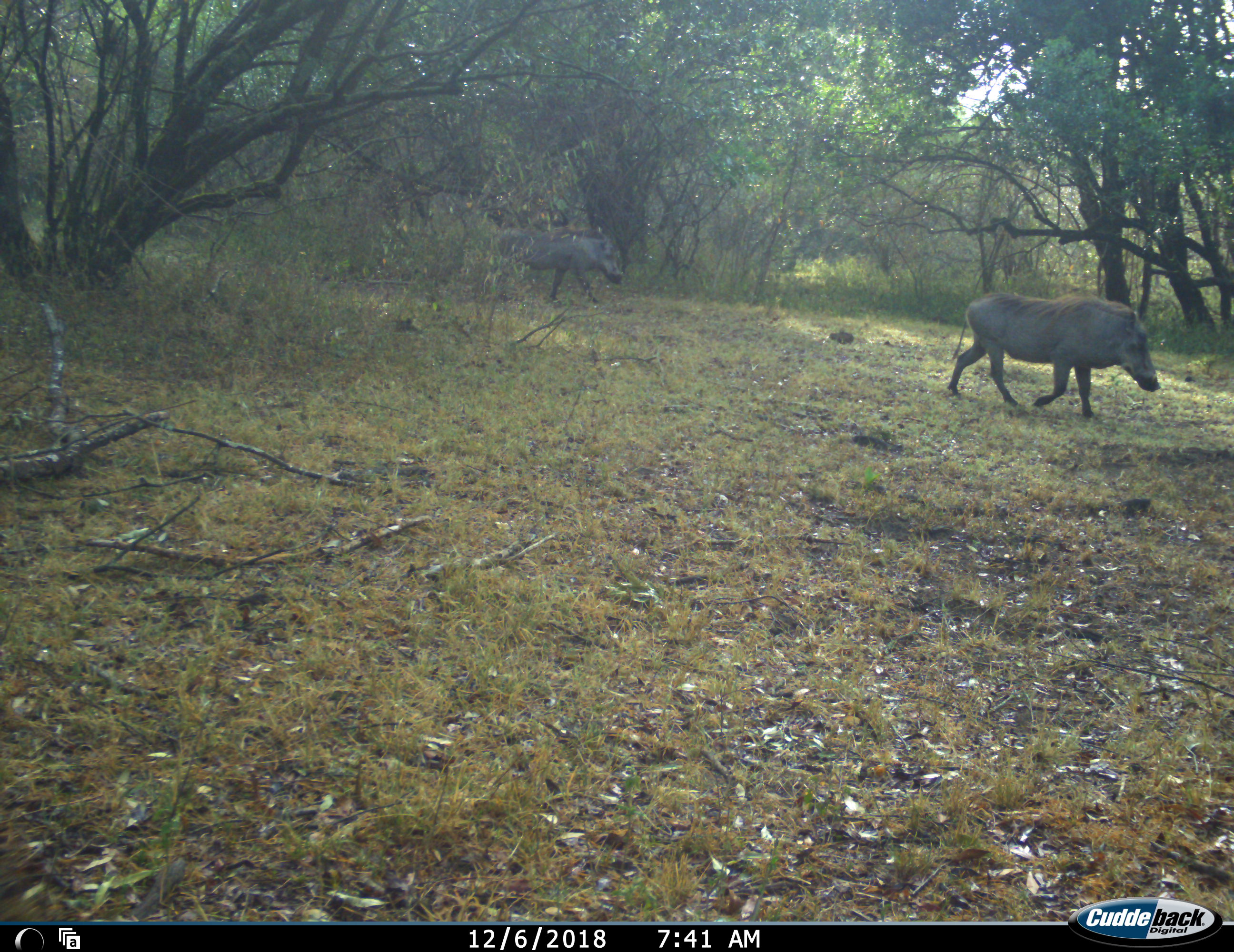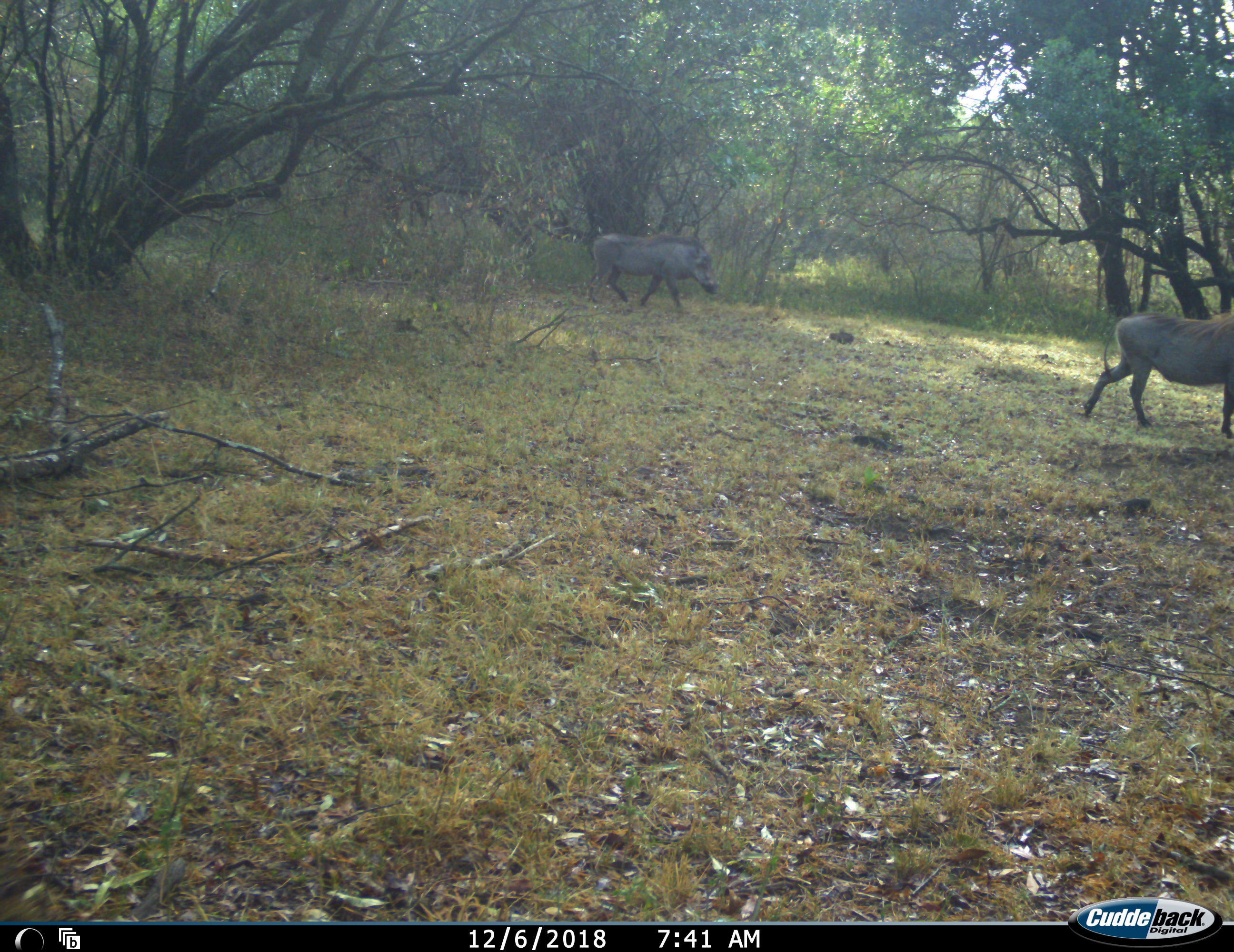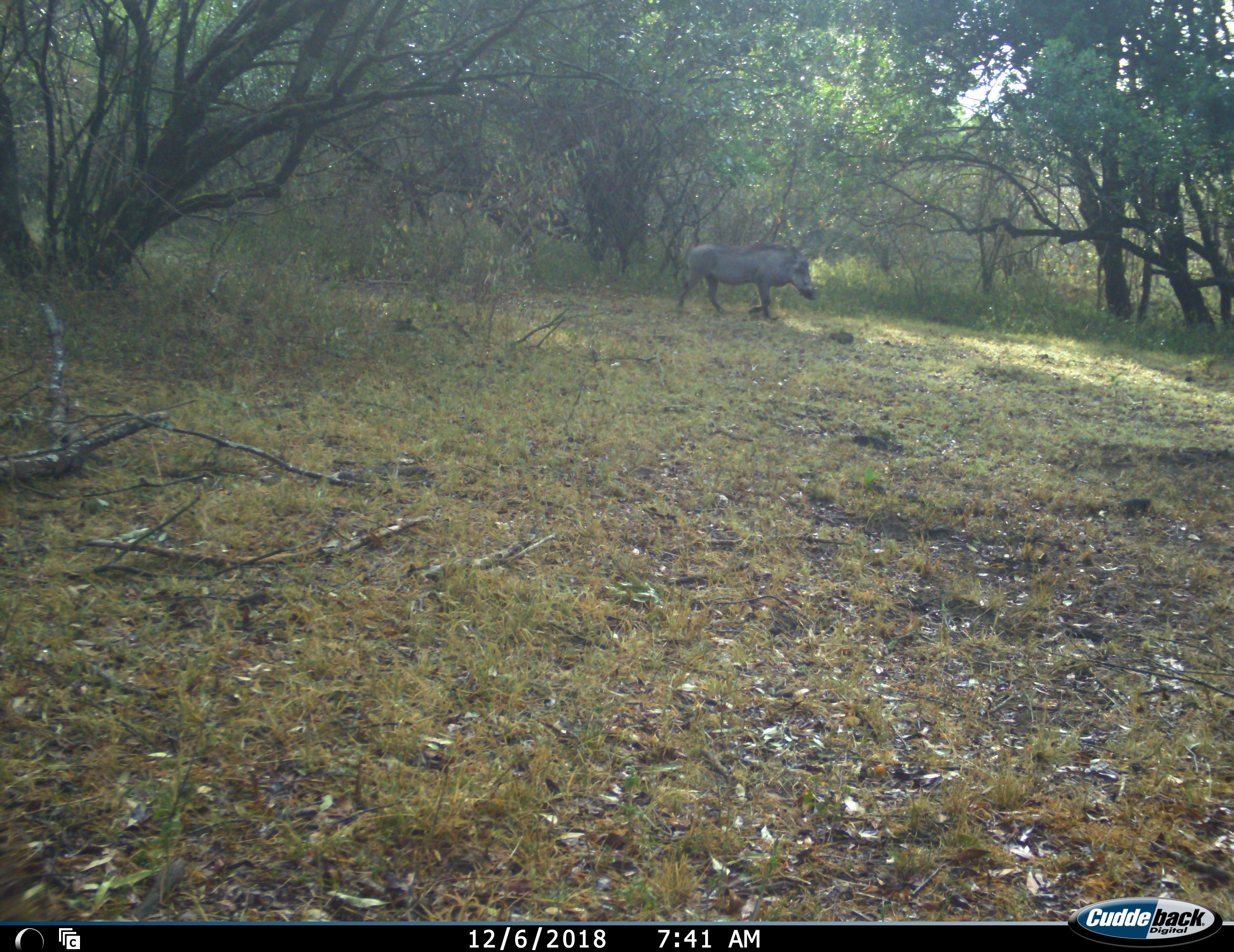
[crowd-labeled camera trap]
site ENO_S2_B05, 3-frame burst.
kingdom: Animalia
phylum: Chordata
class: Mammalia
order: Artiodactyla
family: Suidae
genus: Phacochoerus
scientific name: Phacochoerus africanus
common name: warthog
Warthog (Phacochoerus africanus), count 2. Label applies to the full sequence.